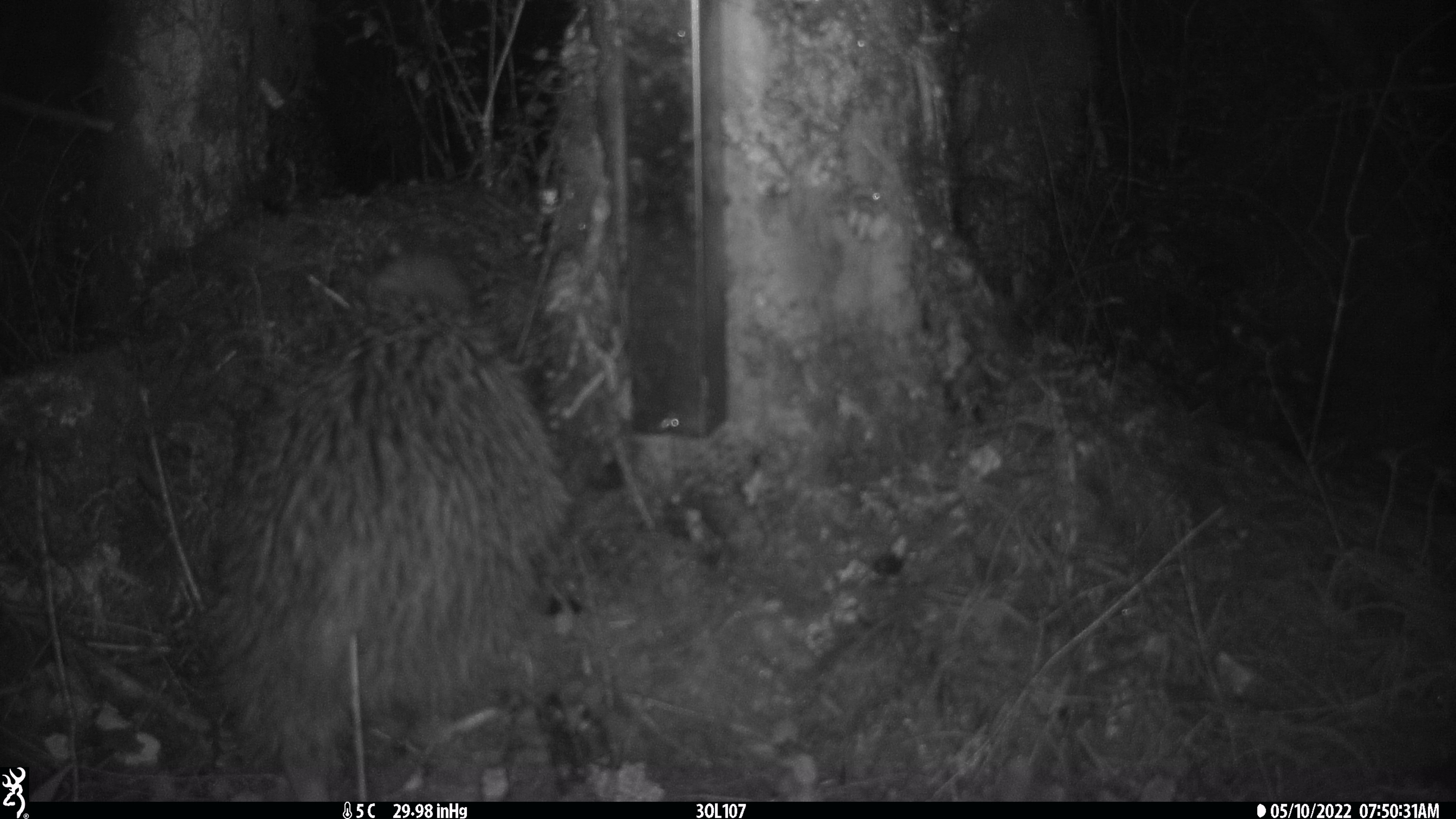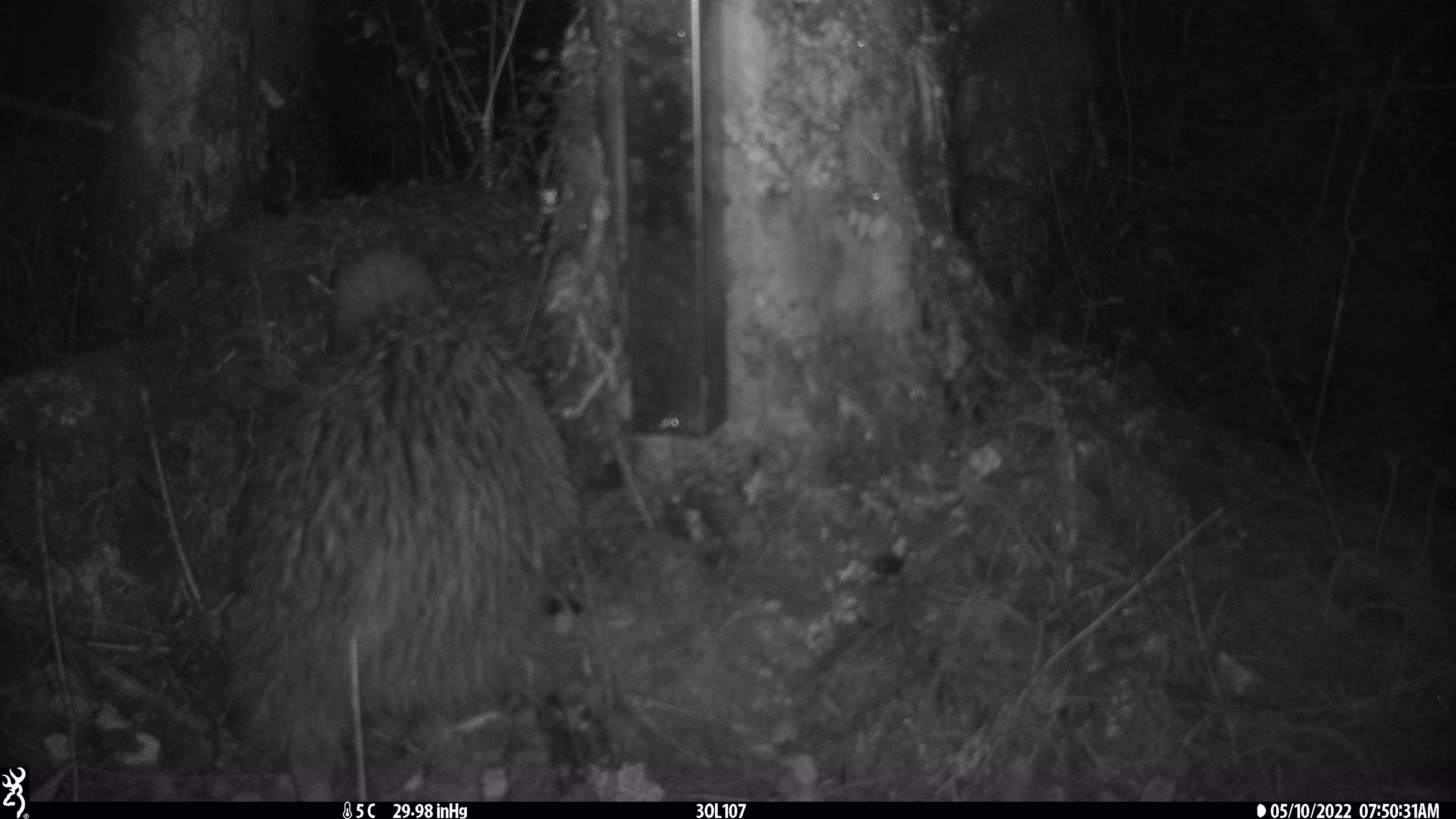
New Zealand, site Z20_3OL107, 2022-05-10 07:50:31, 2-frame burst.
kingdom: Animalia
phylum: Chordata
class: Aves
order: Apterygiformes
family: Apterygidae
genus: Apteryx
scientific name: Apteryx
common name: kiwi